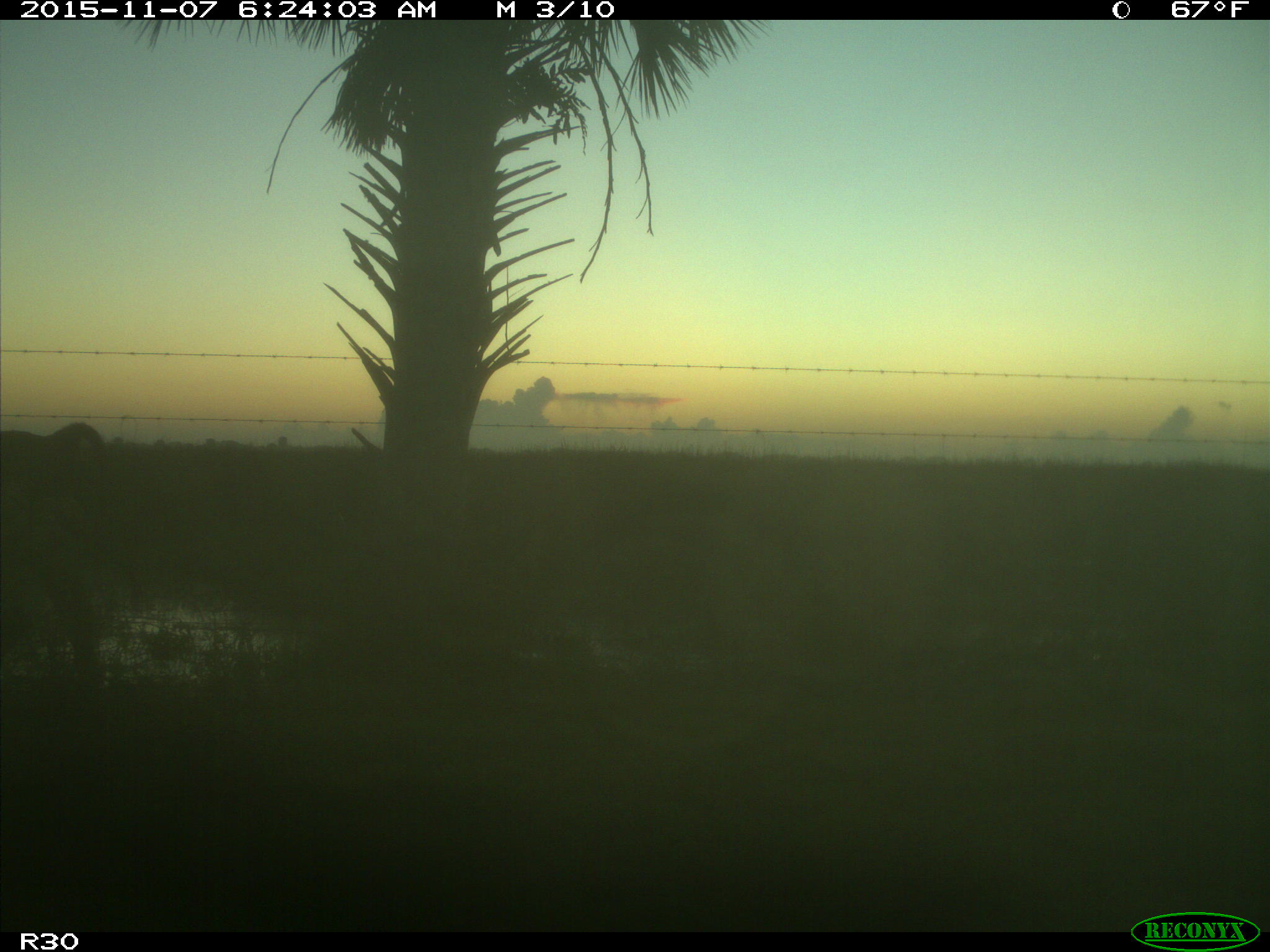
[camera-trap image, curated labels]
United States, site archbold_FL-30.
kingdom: Animalia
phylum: Chordata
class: Mammalia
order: Artiodactyla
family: Suidae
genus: Sus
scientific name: Sus scrofa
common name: wild boar